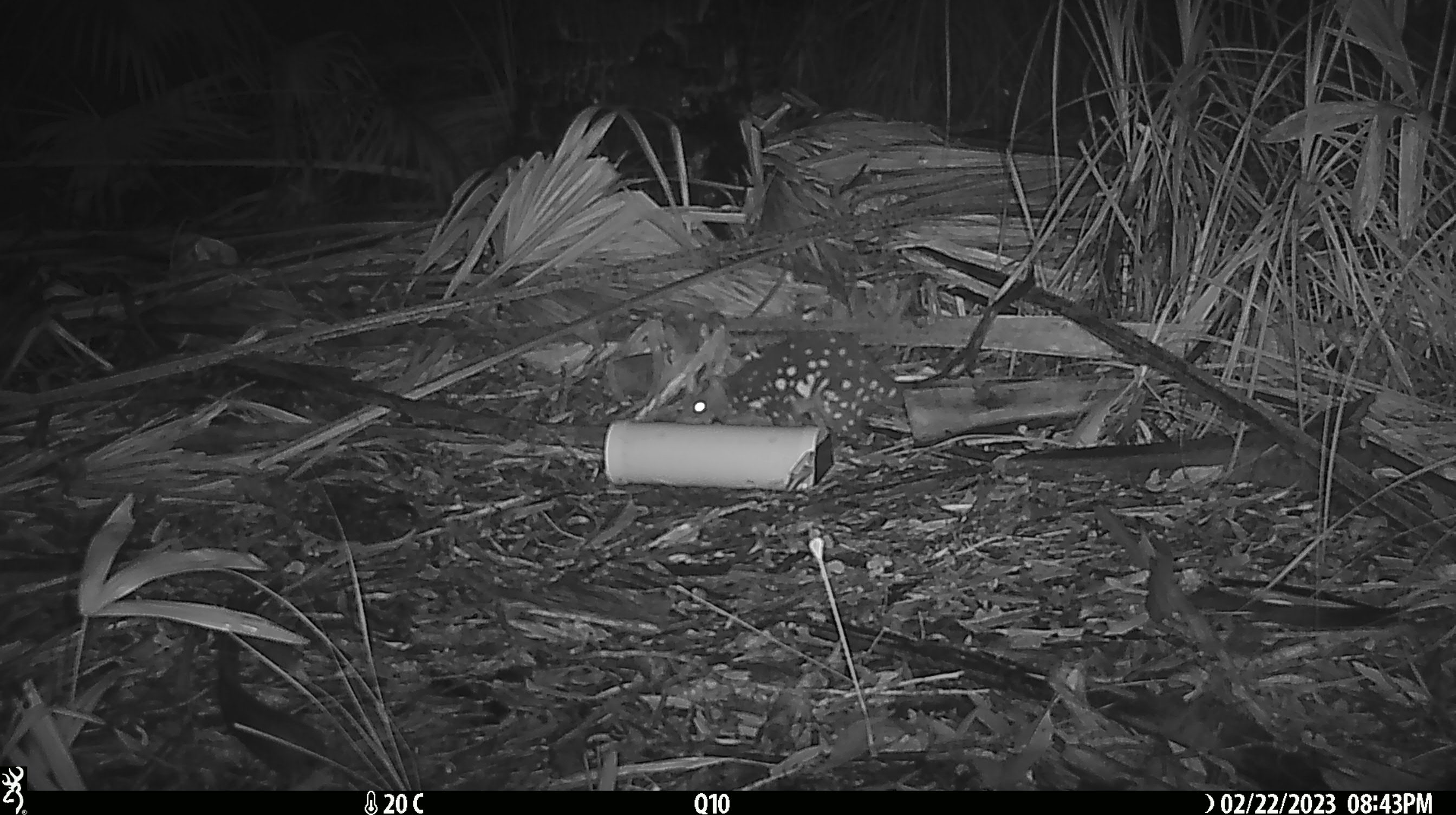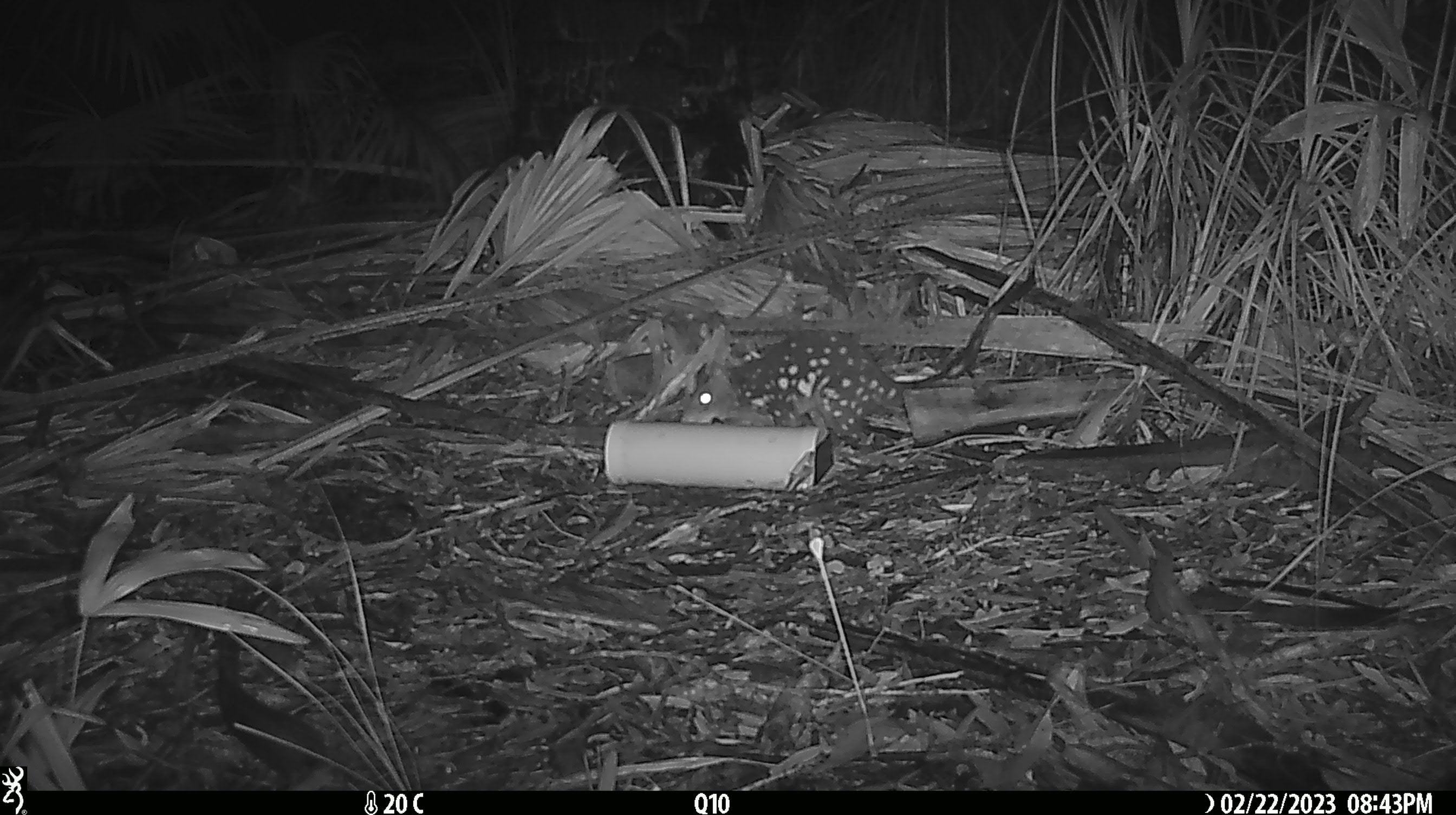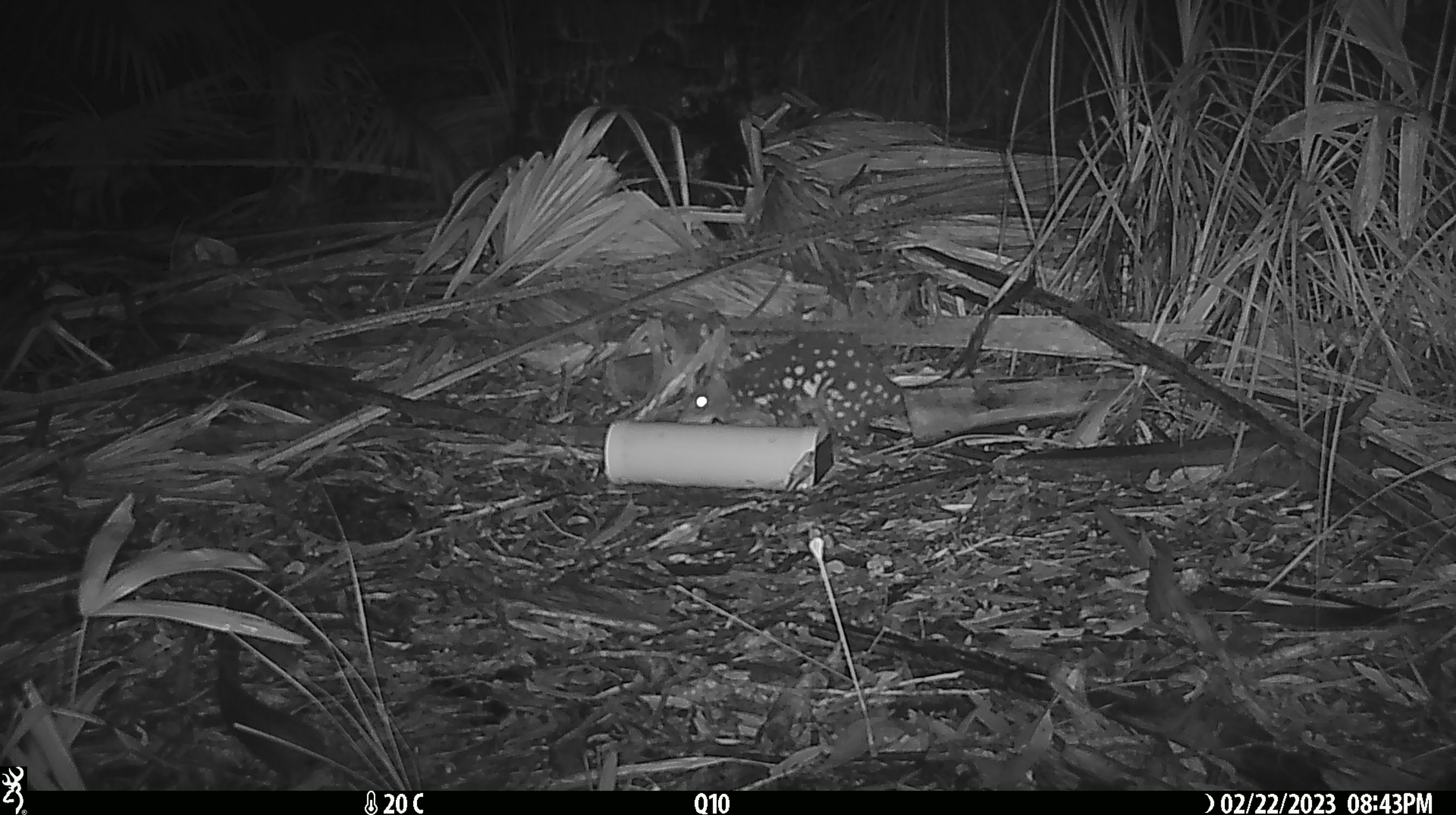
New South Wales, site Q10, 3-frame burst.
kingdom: Animalia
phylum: Chordata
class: Mammalia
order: Dasyuromorphia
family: Dasyuridae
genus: Dasyurus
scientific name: Dasyurus maculatus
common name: spotted-tailed quoll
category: quoll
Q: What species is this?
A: Quoll (spotted-tailed quoll) (Dasyurus maculatus).